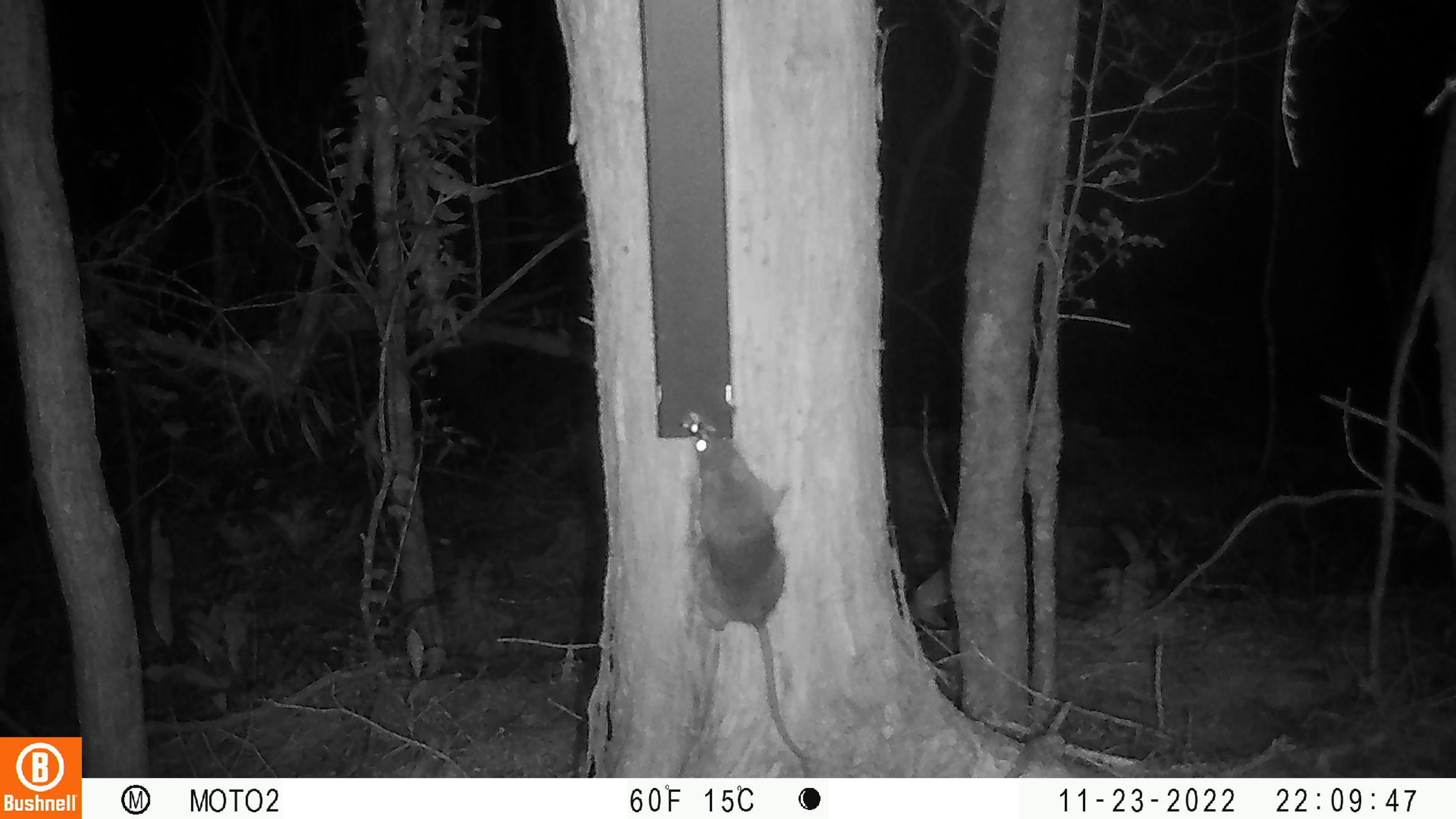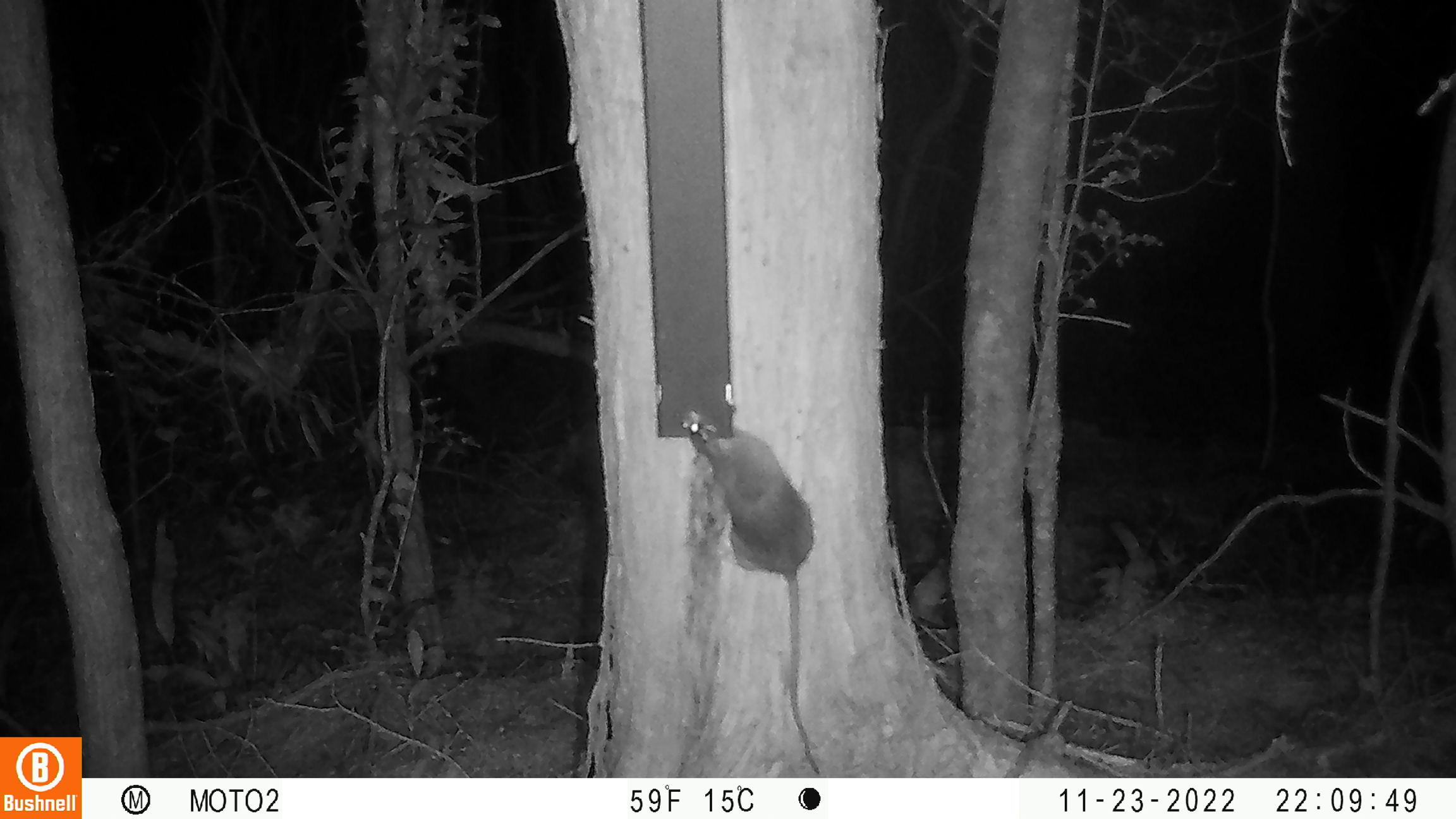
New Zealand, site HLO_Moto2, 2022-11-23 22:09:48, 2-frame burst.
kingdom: Animalia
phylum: Chordata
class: Mammalia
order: Rodentia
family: Muridae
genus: Rattus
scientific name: Rattus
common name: rat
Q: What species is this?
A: Rat (Rattus).